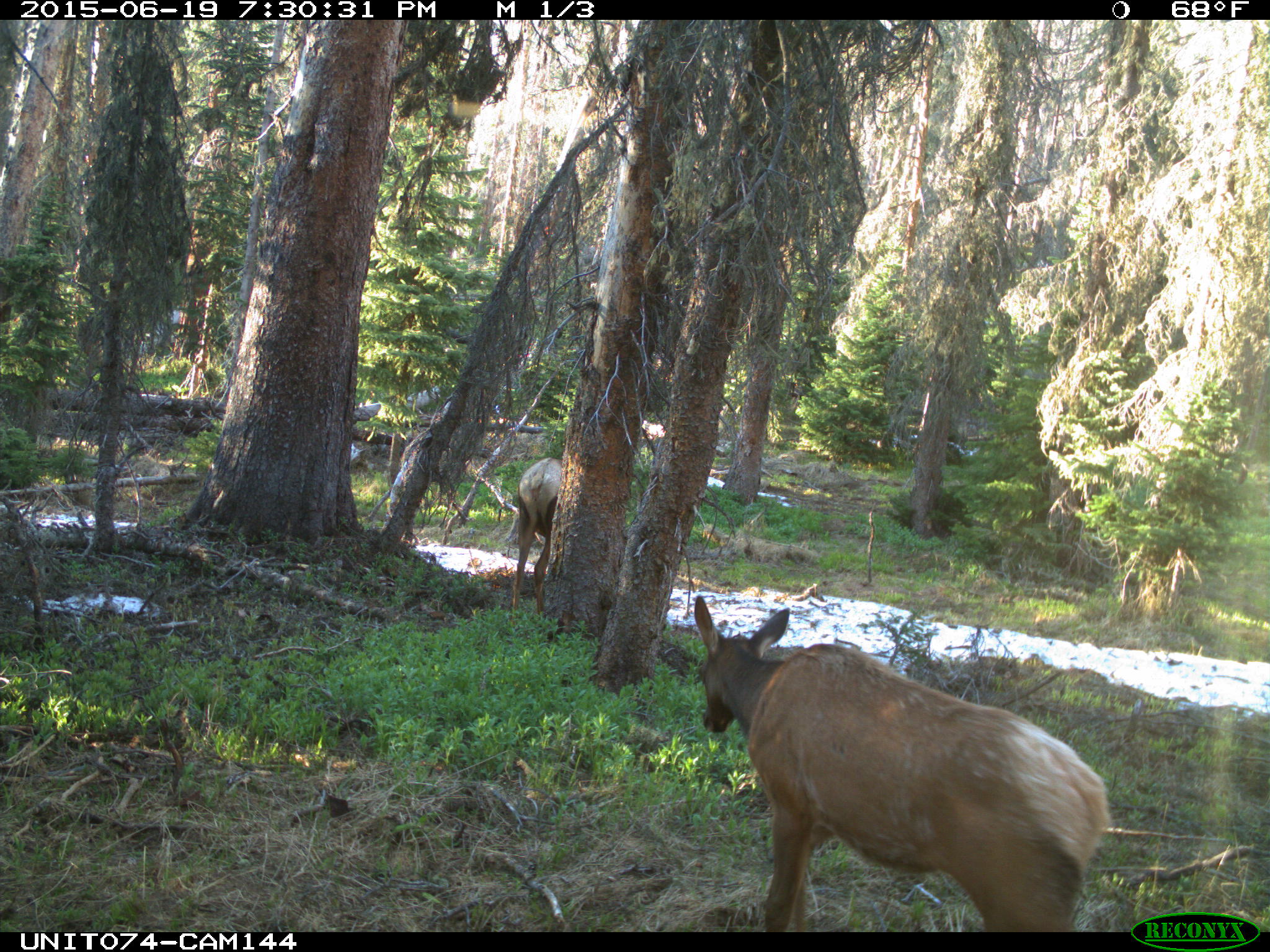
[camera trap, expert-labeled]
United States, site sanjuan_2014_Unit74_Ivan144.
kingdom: Animalia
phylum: Chordata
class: Mammalia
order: Artiodactyla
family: Cervidae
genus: Cervus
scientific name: Cervus elaphus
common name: red deer